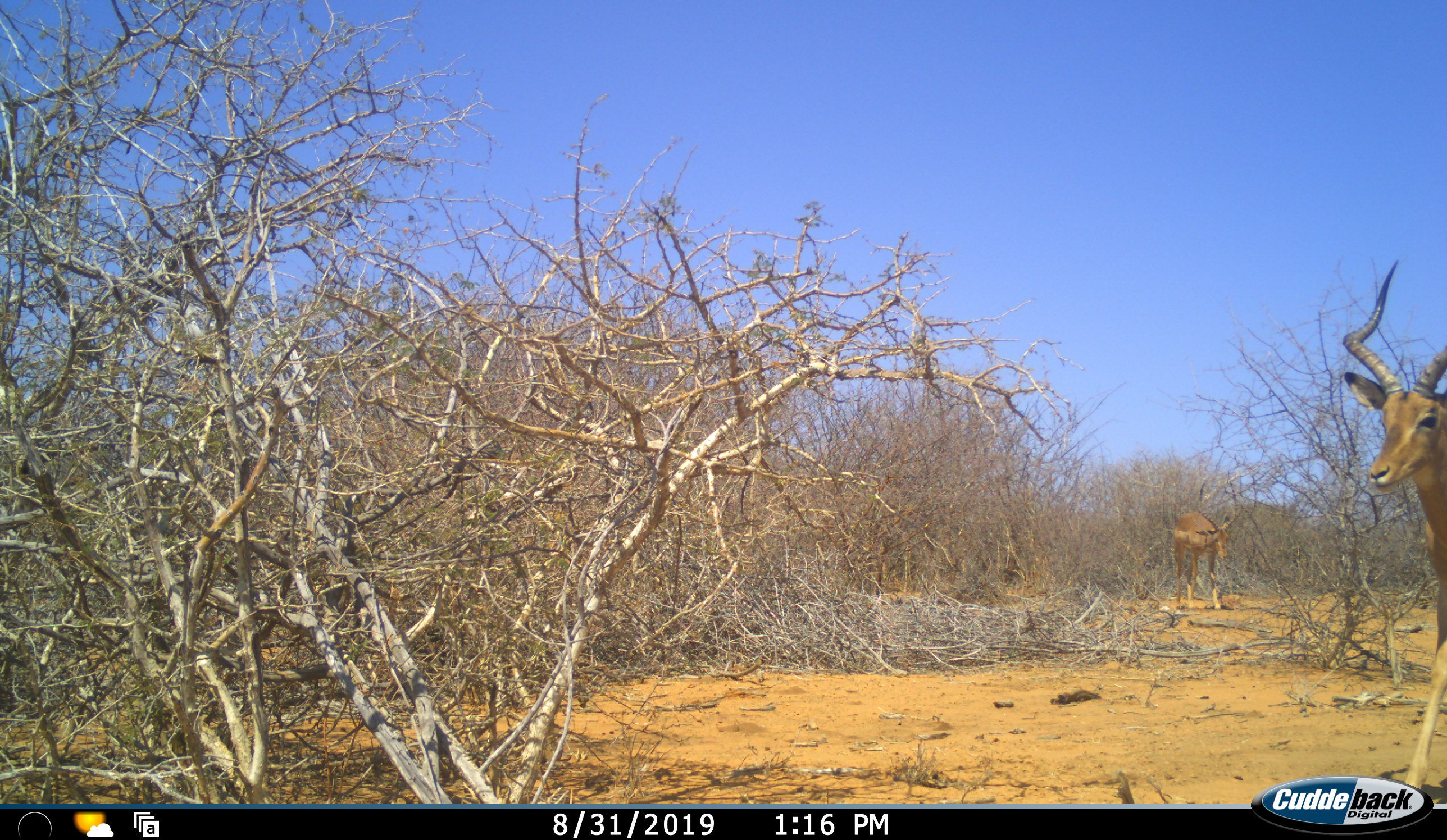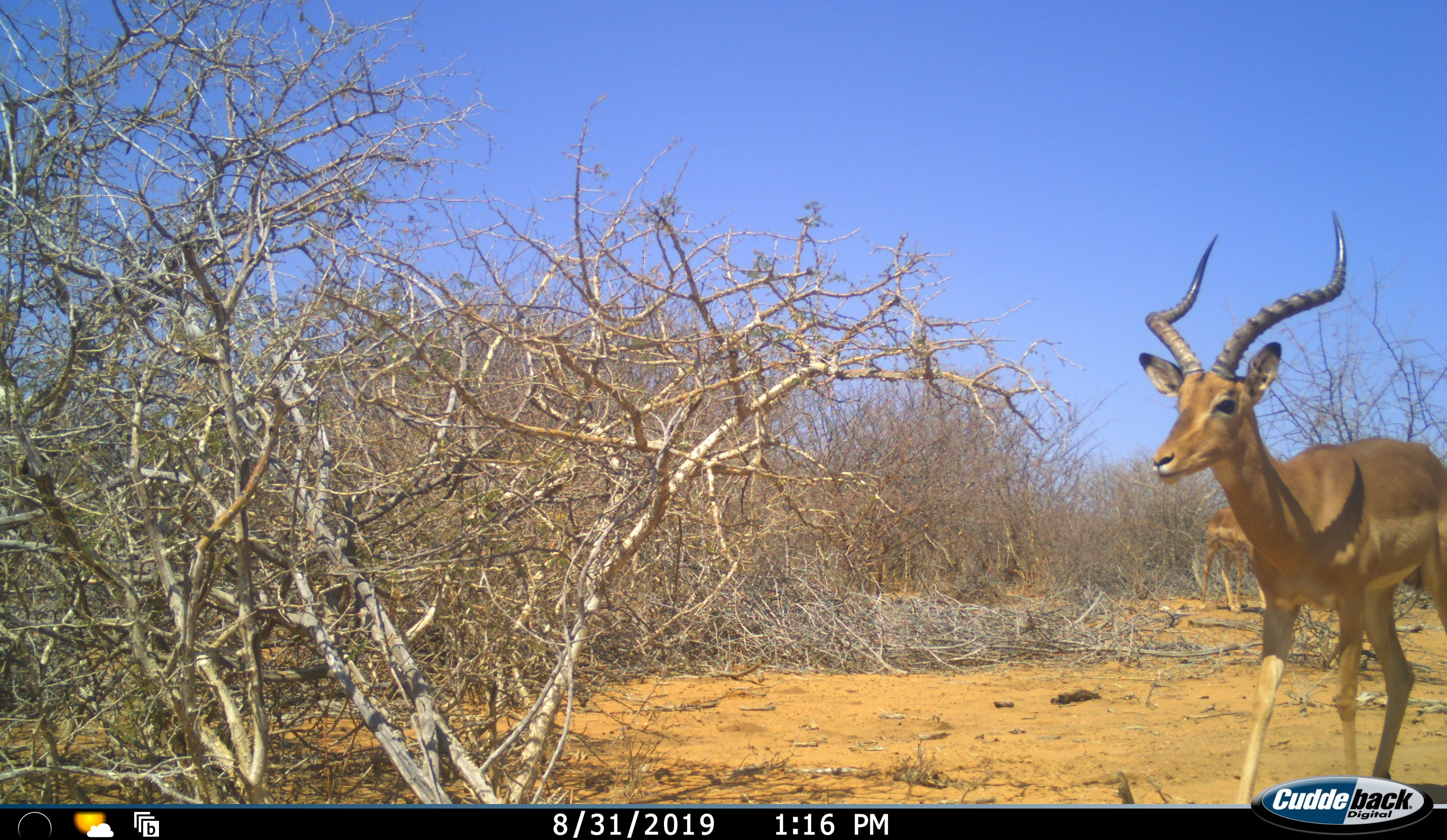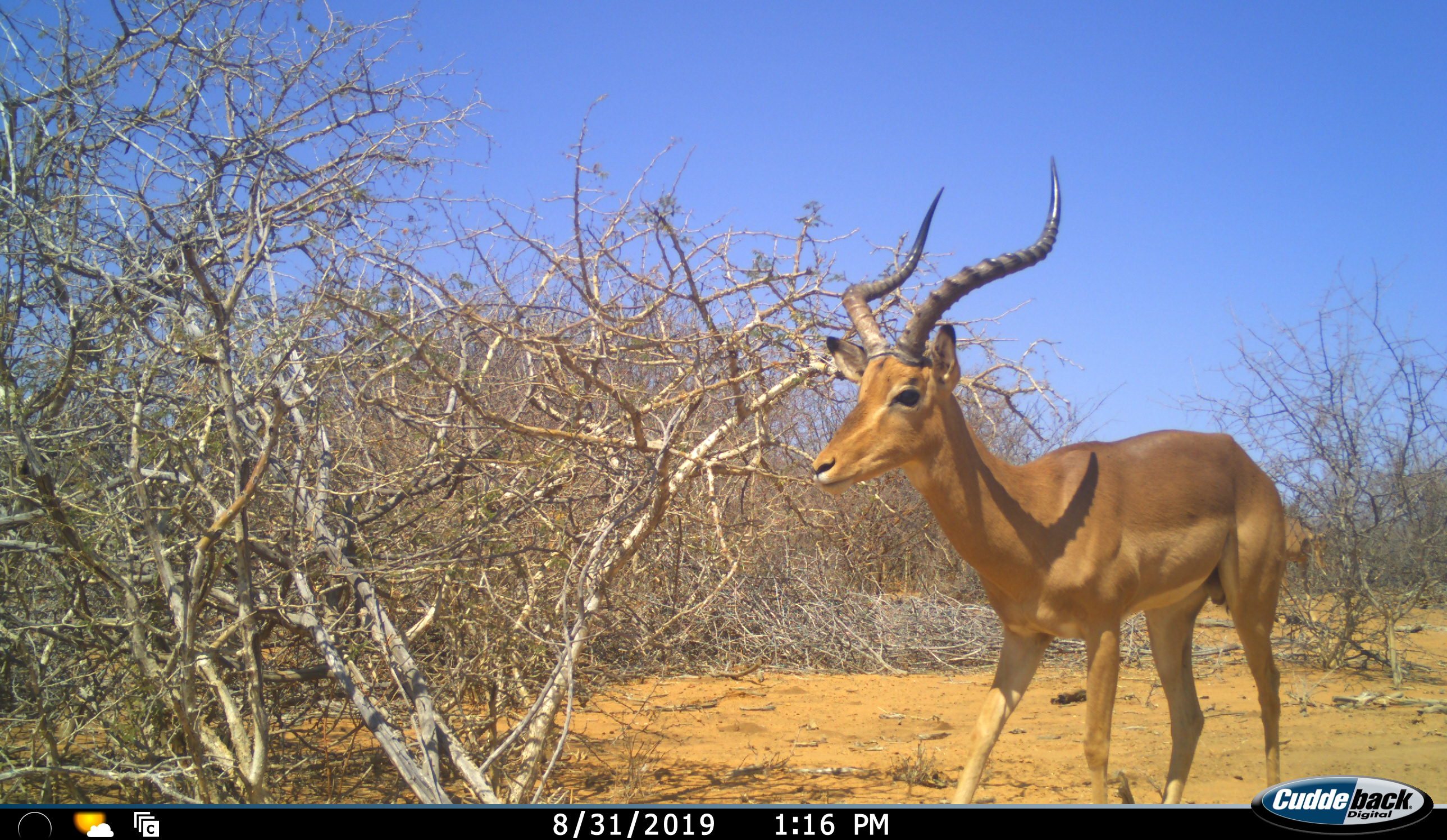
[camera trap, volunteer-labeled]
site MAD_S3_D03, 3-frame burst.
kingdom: Animalia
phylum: Chordata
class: Mammalia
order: Artiodactyla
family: Bovidae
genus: Aepyceros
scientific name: Aepyceros melampus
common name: impala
Impala (Aepyceros melampus), count 2. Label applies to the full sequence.